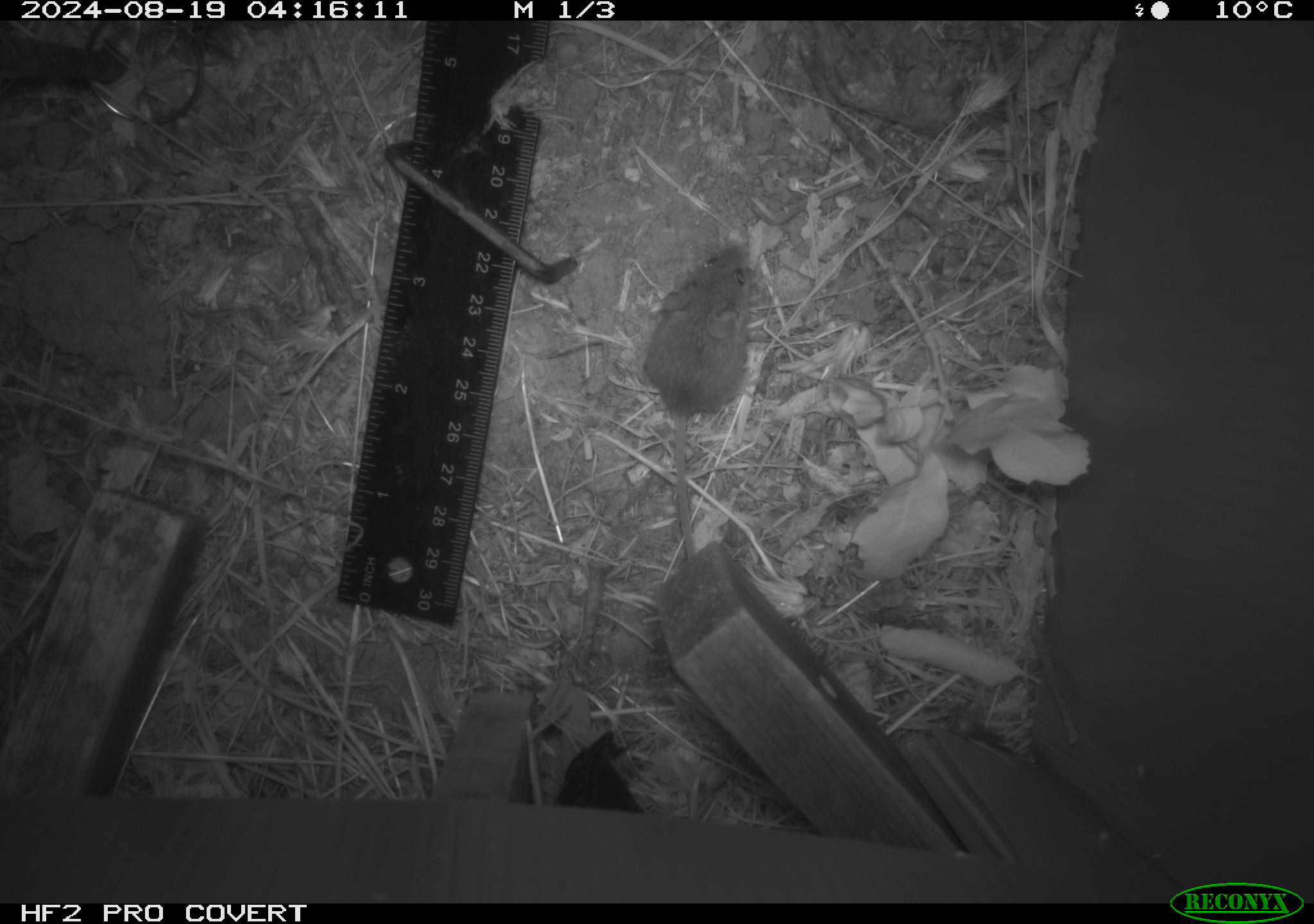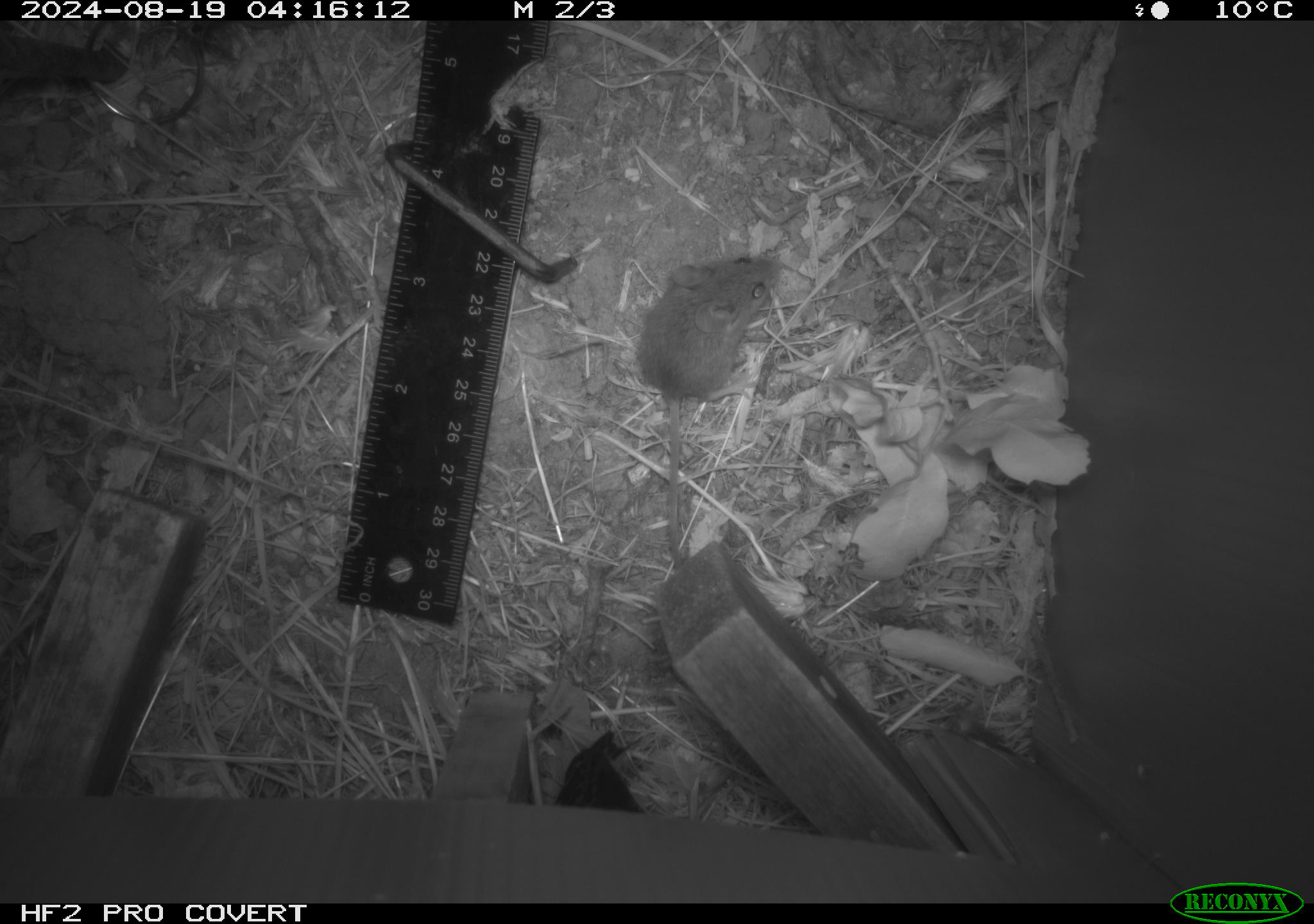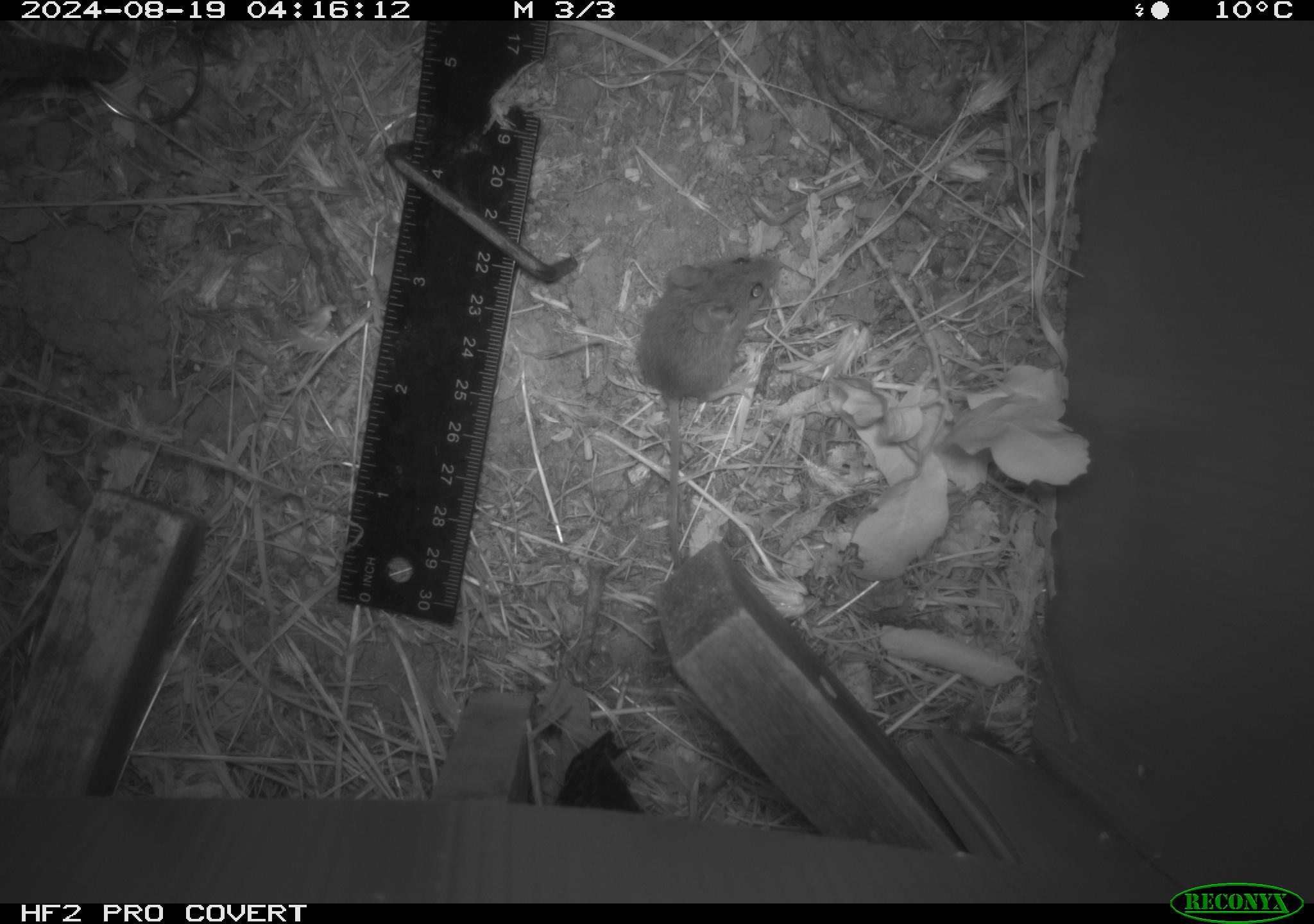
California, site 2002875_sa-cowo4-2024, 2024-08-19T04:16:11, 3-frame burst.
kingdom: Animalia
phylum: Chordata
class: Mammalia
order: Rodentia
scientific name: Rodentia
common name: mouse species